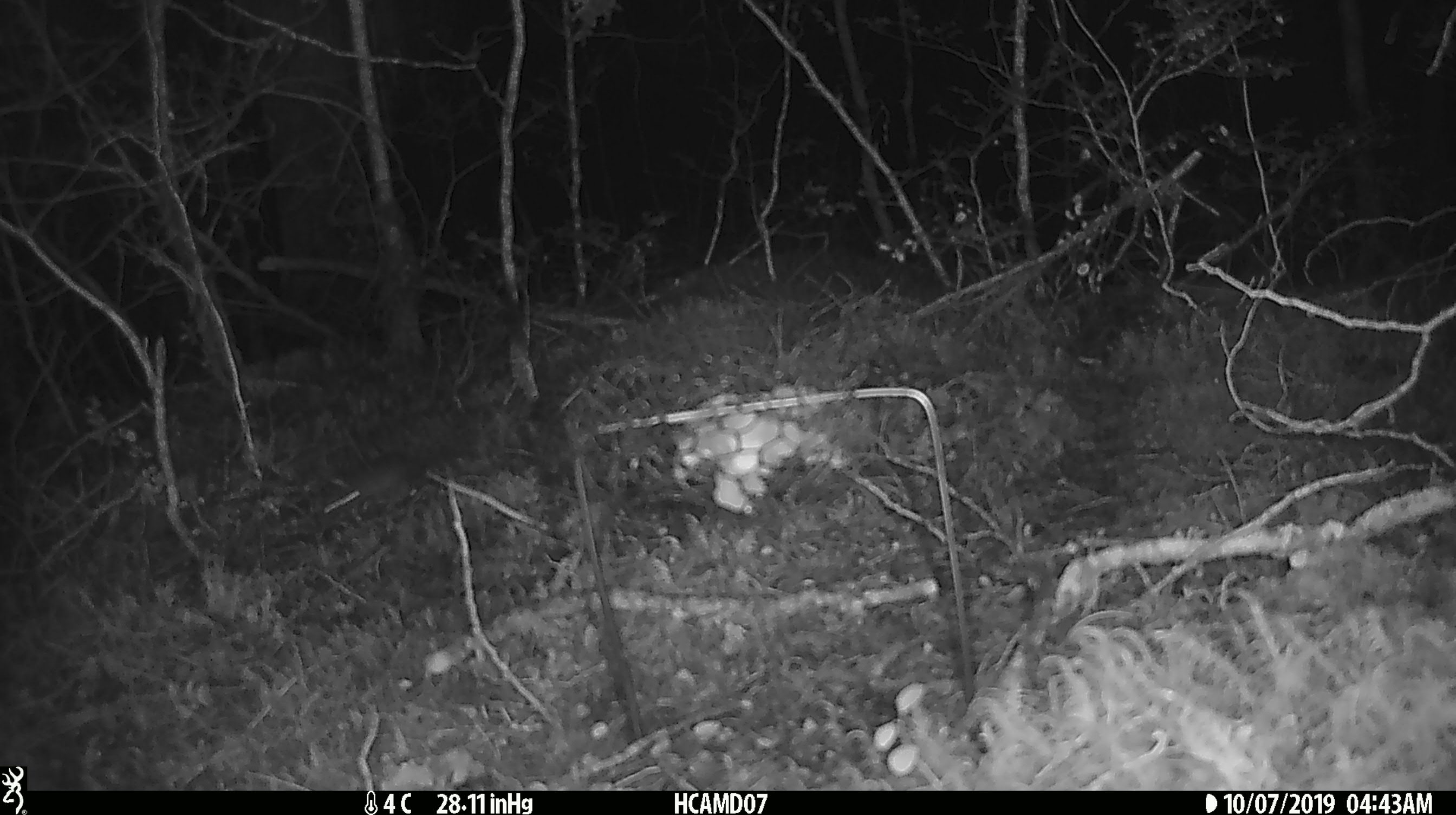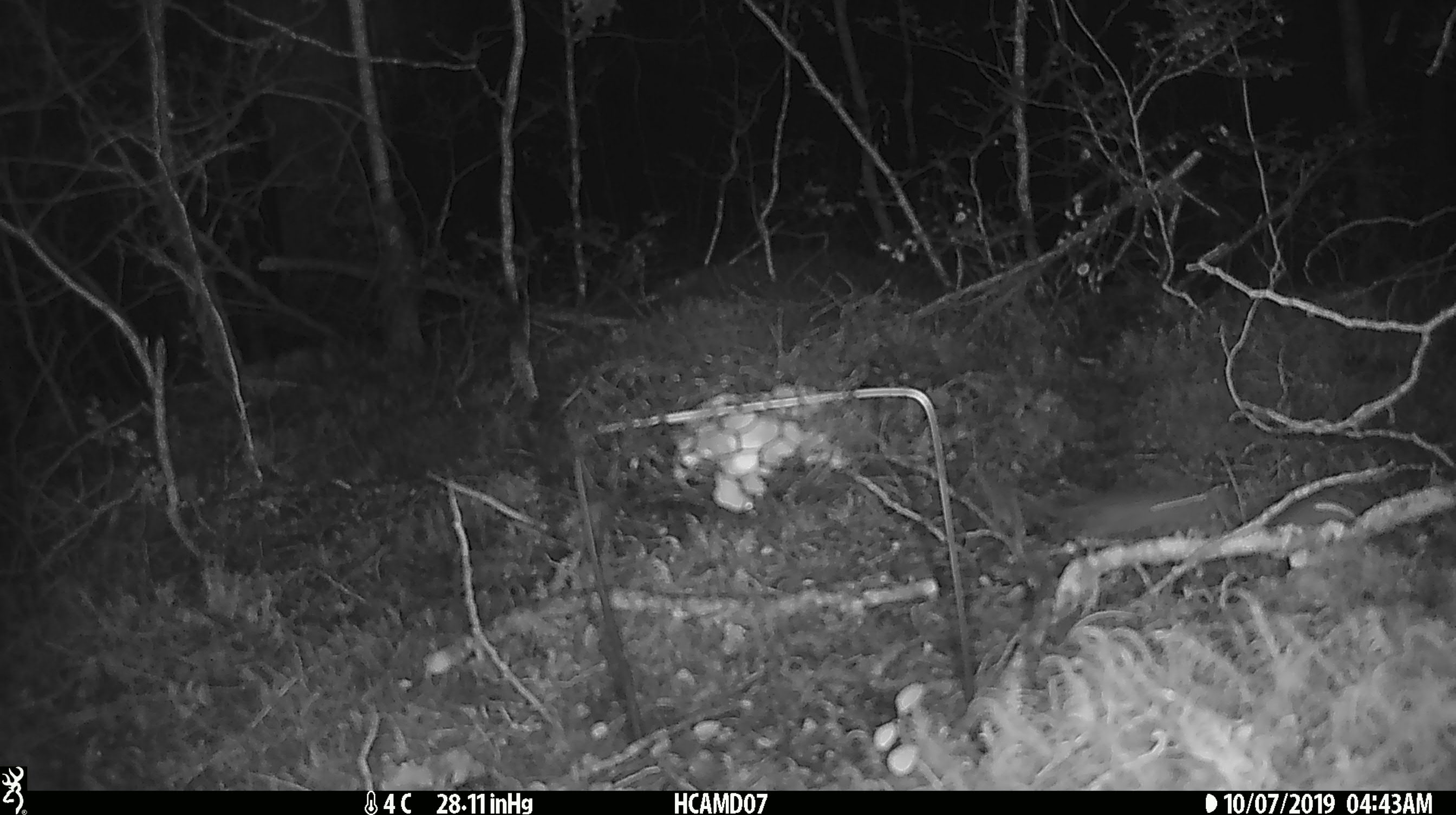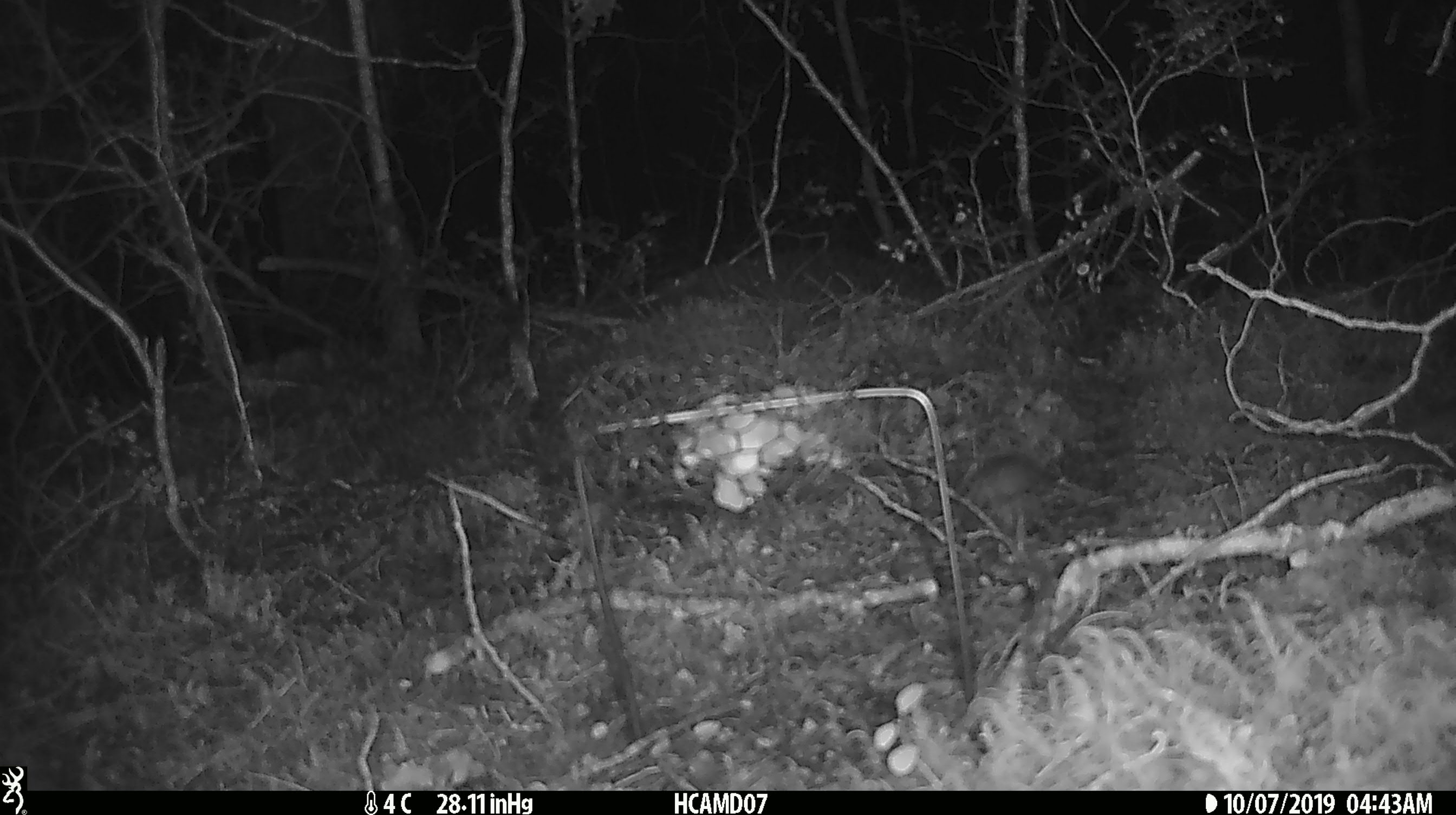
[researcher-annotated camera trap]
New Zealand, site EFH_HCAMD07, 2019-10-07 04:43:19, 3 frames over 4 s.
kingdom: Animalia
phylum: Chordata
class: Mammalia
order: Rodentia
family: Muridae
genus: Mus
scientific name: Mus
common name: mouse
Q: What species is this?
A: Mouse (Mus).